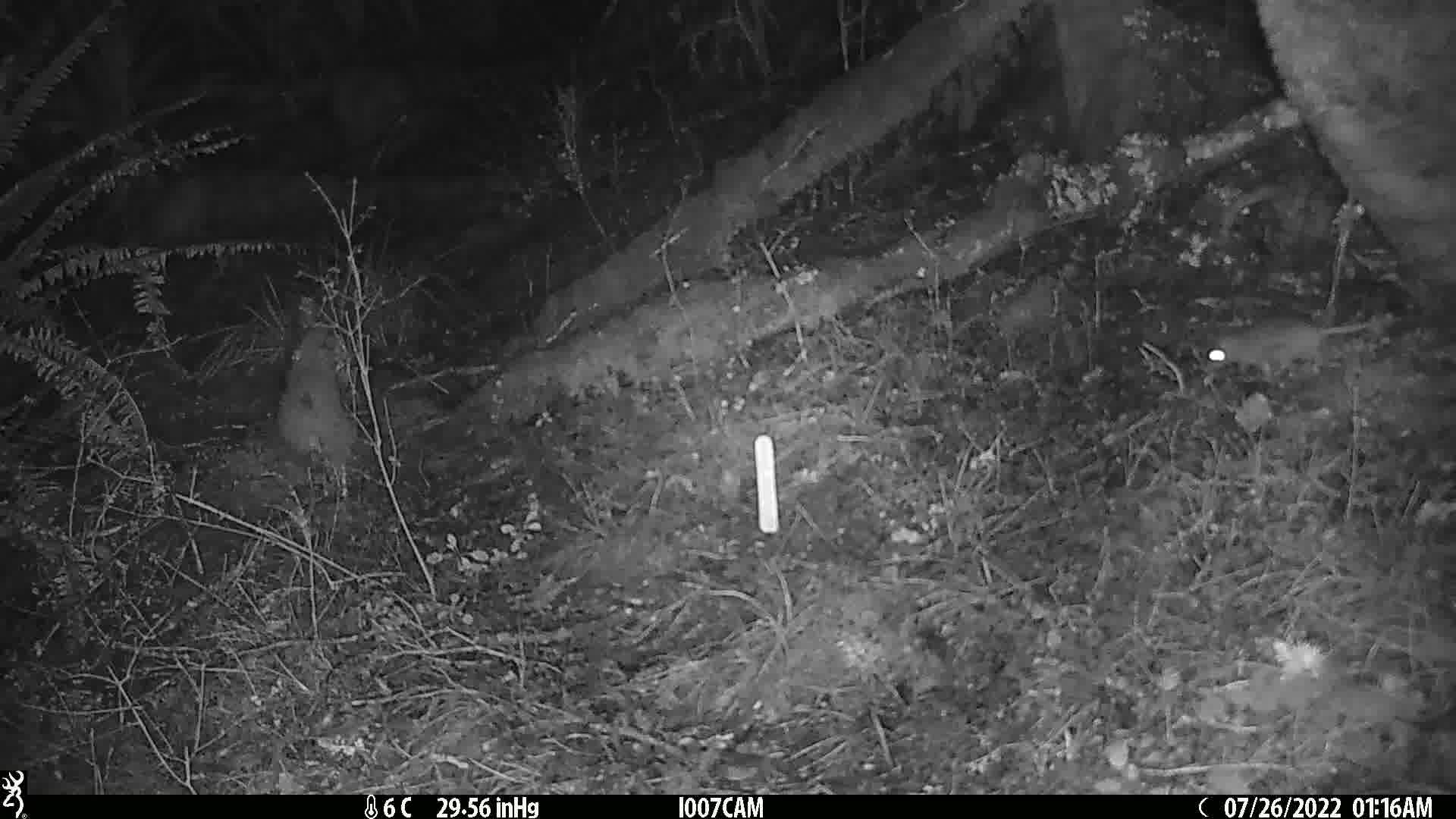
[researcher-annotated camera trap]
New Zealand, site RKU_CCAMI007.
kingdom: Animalia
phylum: Chordata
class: Mammalia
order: Rodentia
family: Muridae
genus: Rattus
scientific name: Rattus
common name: rat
Rat (Rattus).